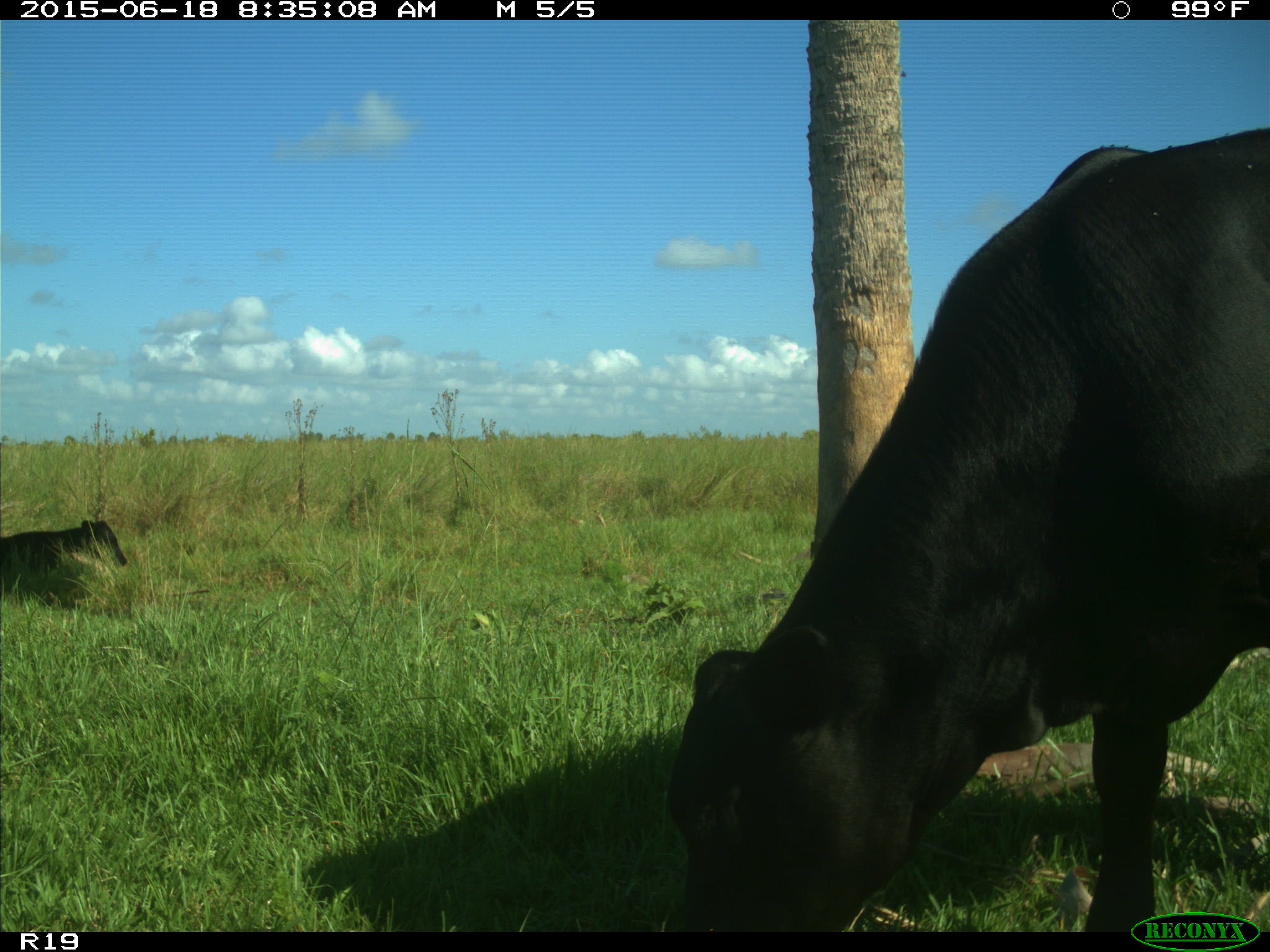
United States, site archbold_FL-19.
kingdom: Animalia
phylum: Chordata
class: Mammalia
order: Artiodactyla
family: Bovidae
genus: Bos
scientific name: Bos taurus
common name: domestic cow